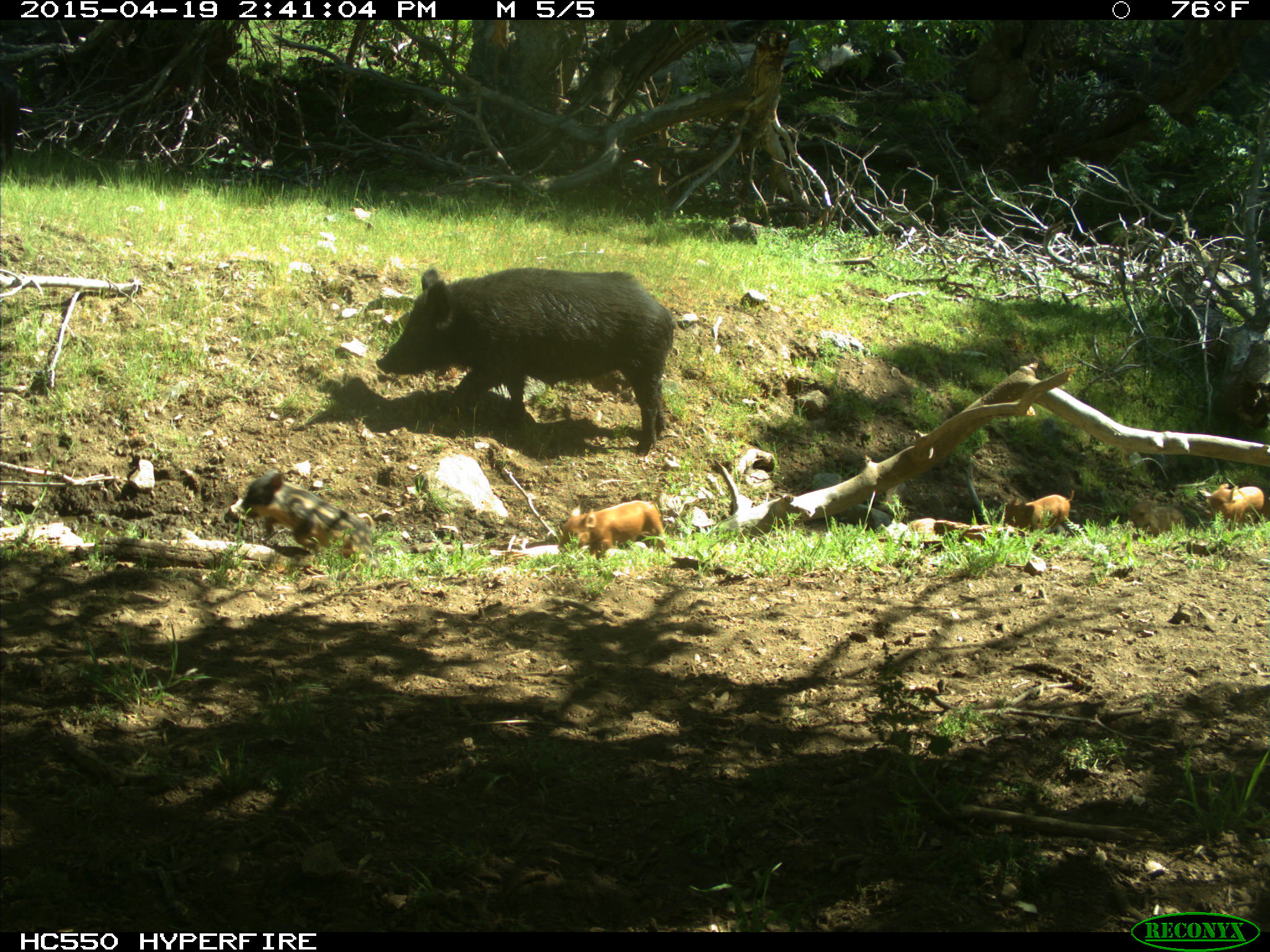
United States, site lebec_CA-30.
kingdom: Animalia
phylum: Chordata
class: Mammalia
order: Artiodactyla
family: Suidae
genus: Sus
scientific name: Sus scrofa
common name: wild boar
Sus scrofa (wild boar).